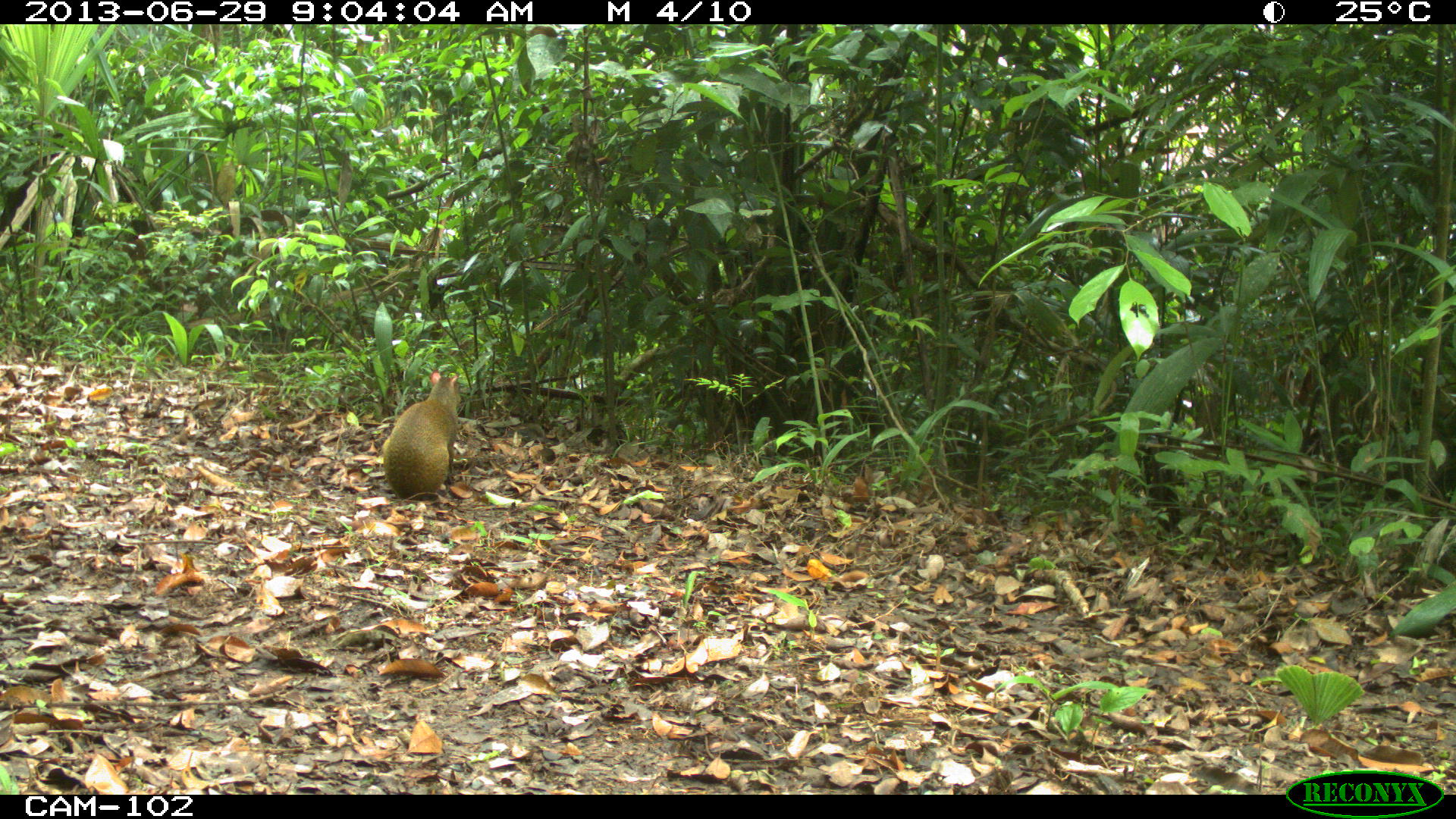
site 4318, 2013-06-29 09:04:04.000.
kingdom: Animalia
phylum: Chordata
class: Mammalia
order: Rodentia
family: Dasyproctidae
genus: Dasyprocta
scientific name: Dasyprocta punctata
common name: central american agouti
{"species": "Dasyprocta punctata (central american agouti)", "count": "1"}